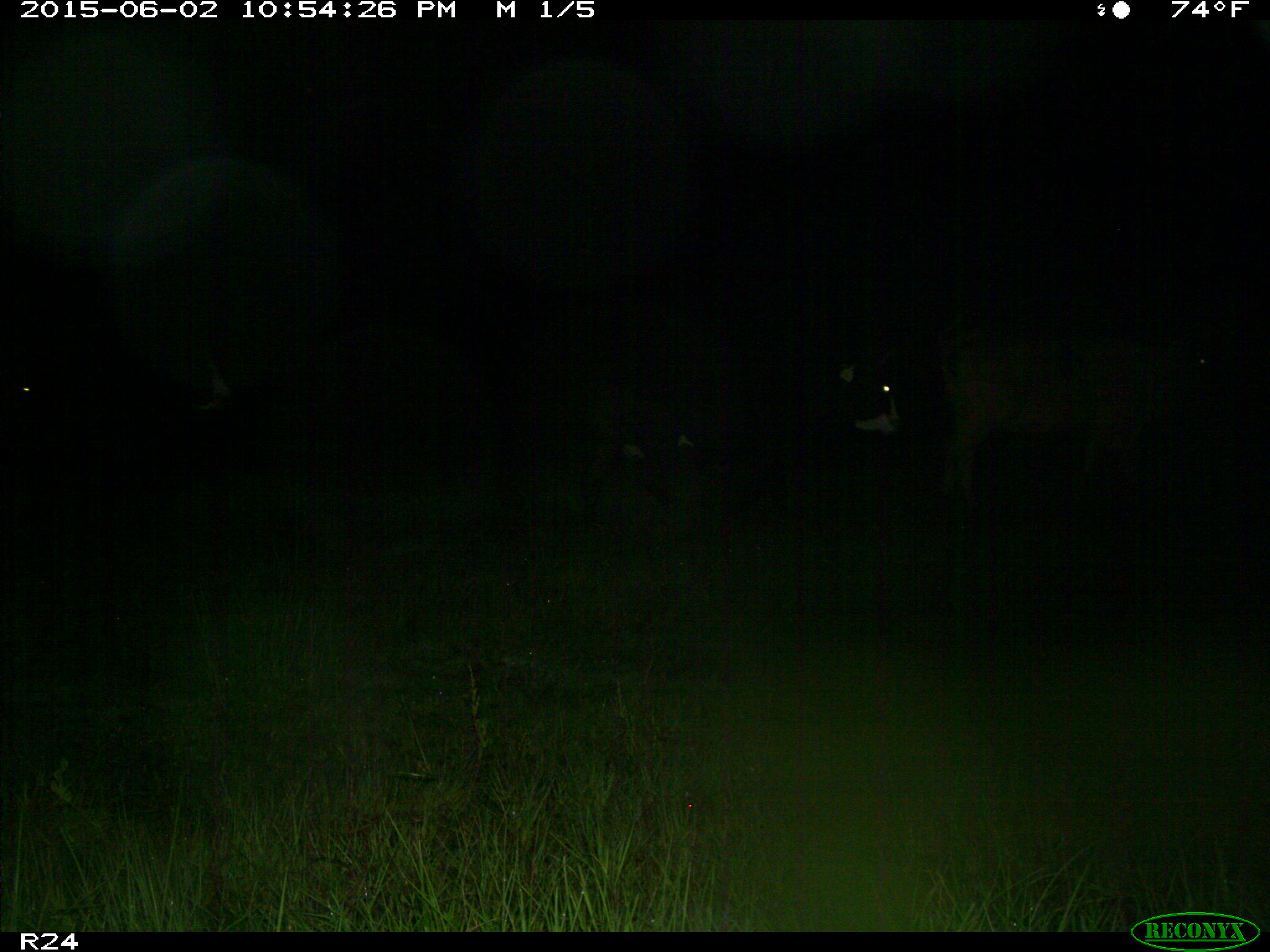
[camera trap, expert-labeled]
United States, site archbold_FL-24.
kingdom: Animalia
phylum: Chordata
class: Mammalia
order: Artiodactyla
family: Bovidae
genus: Bos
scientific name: Bos taurus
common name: domestic cow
Bos taurus (domestic cow).